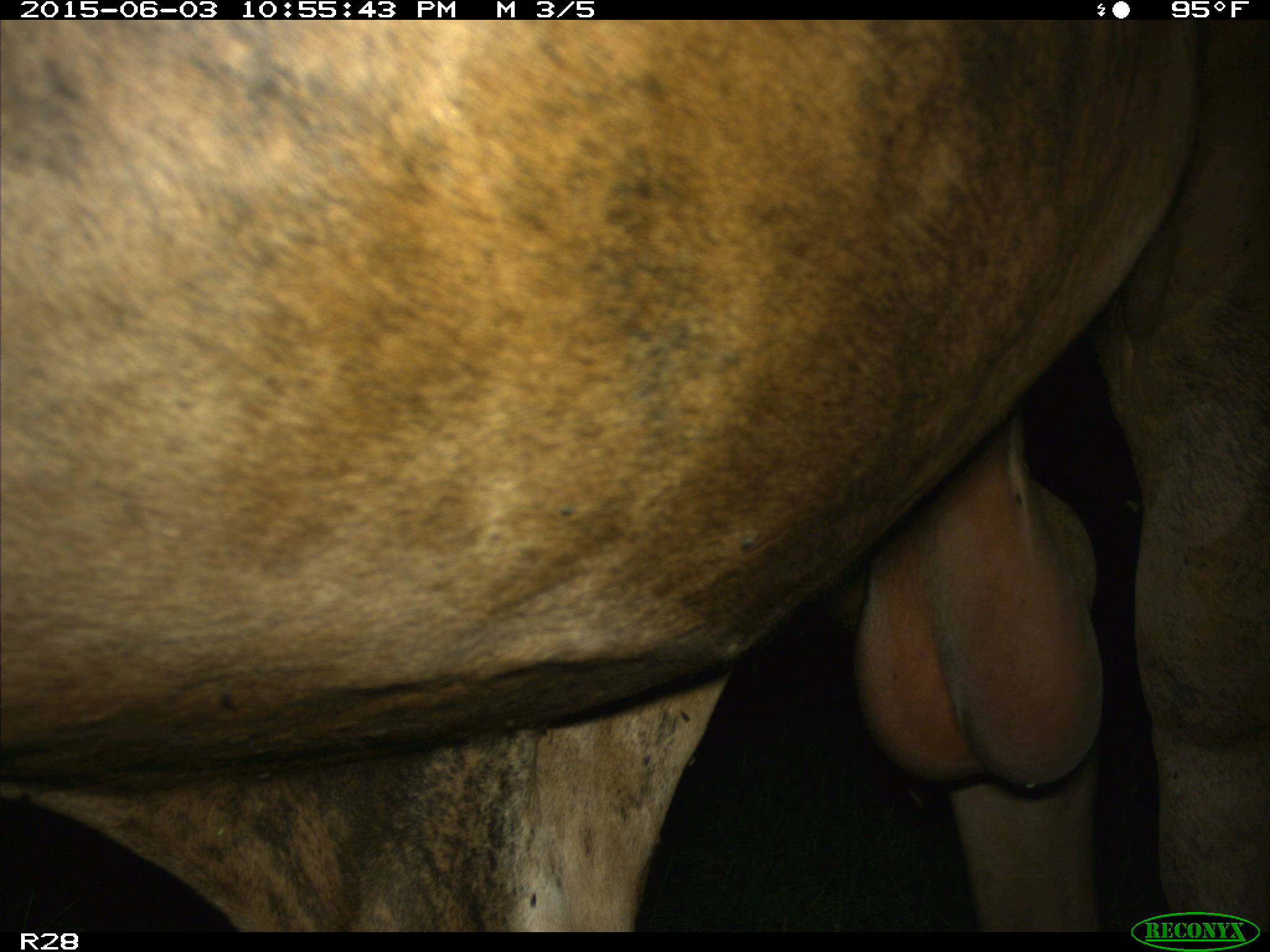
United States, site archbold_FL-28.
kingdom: Animalia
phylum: Chordata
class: Mammalia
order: Artiodactyla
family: Bovidae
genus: Bos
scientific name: Bos taurus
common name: domestic cow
Bos taurus (domestic cow).